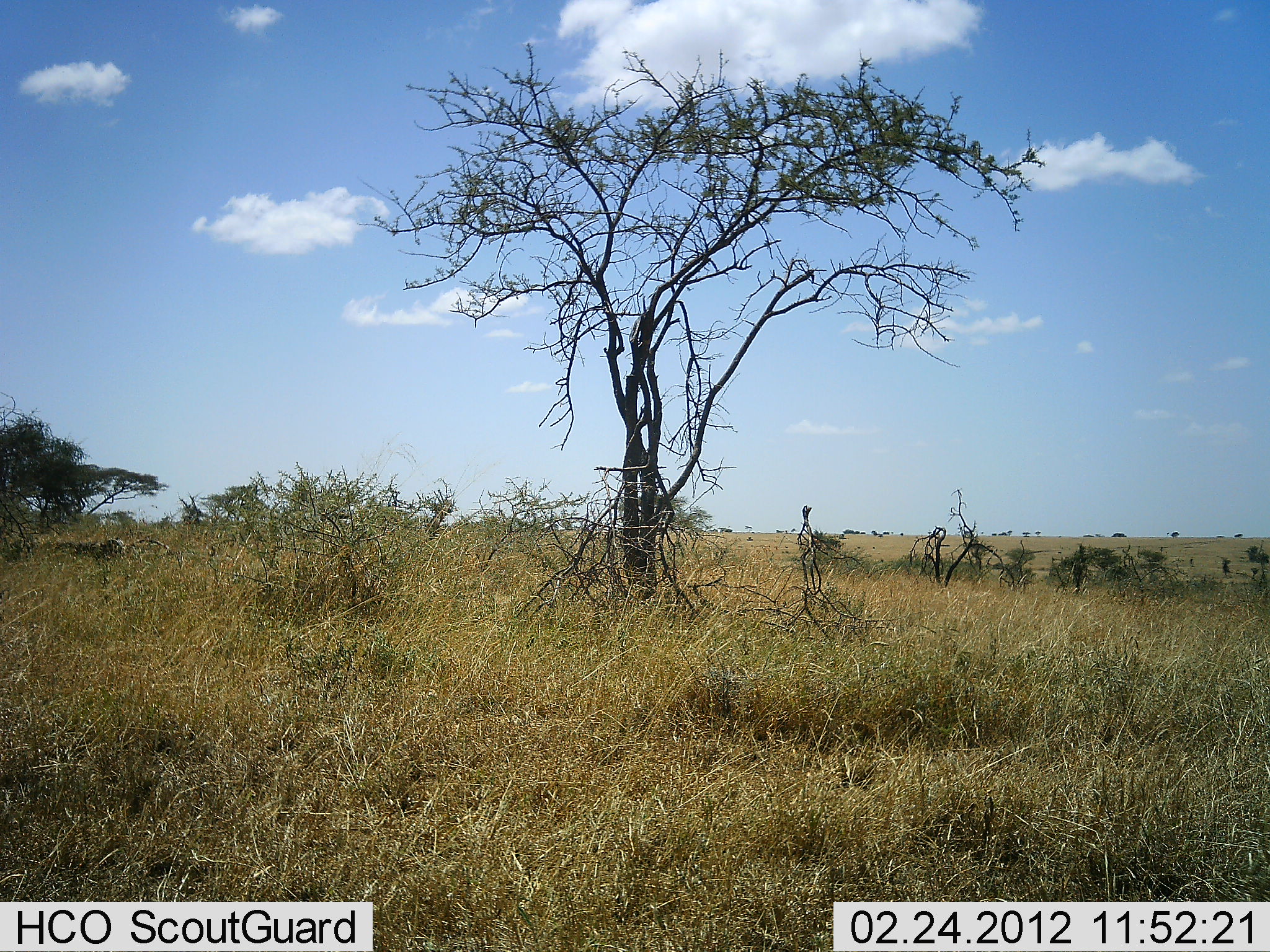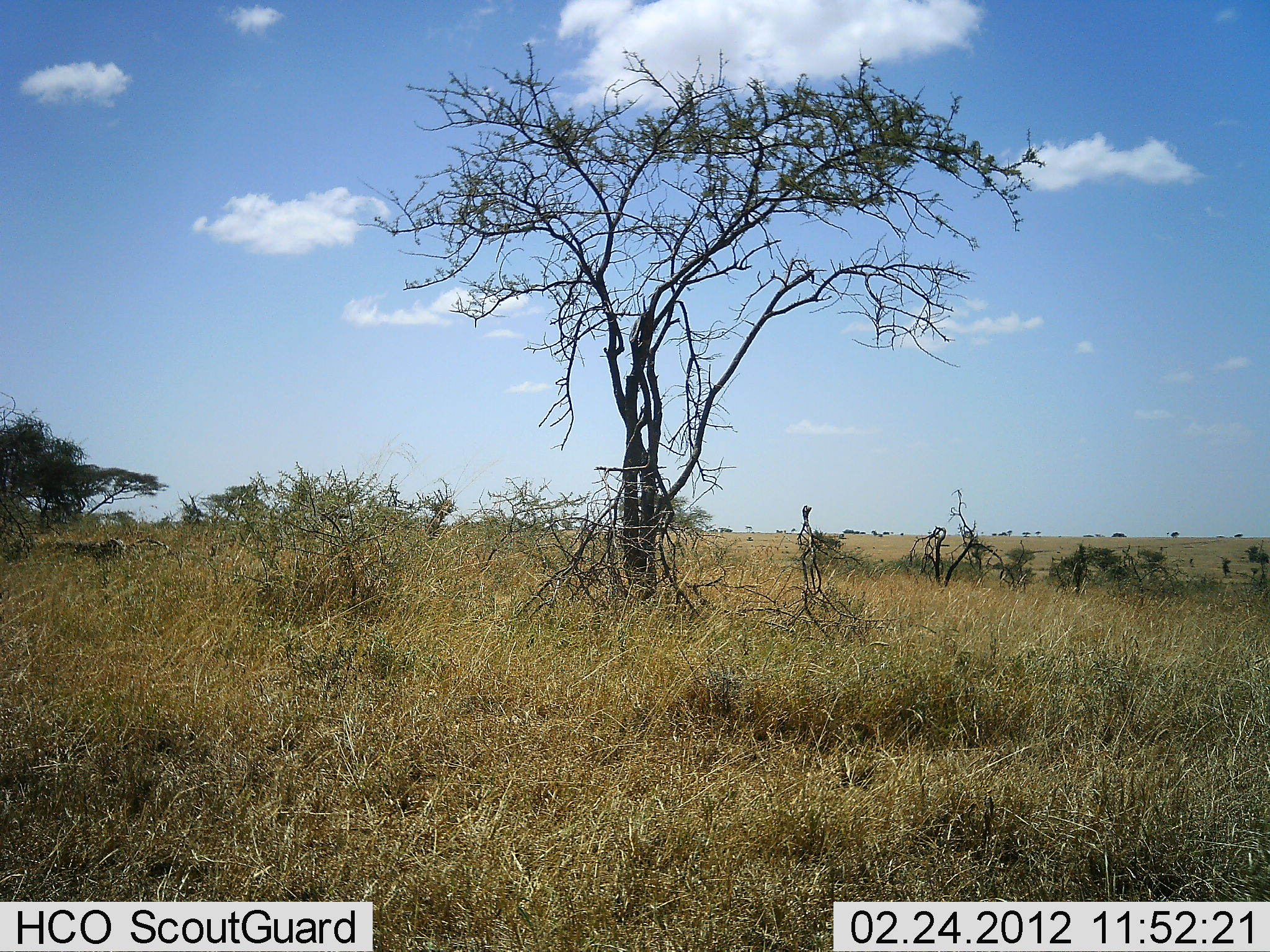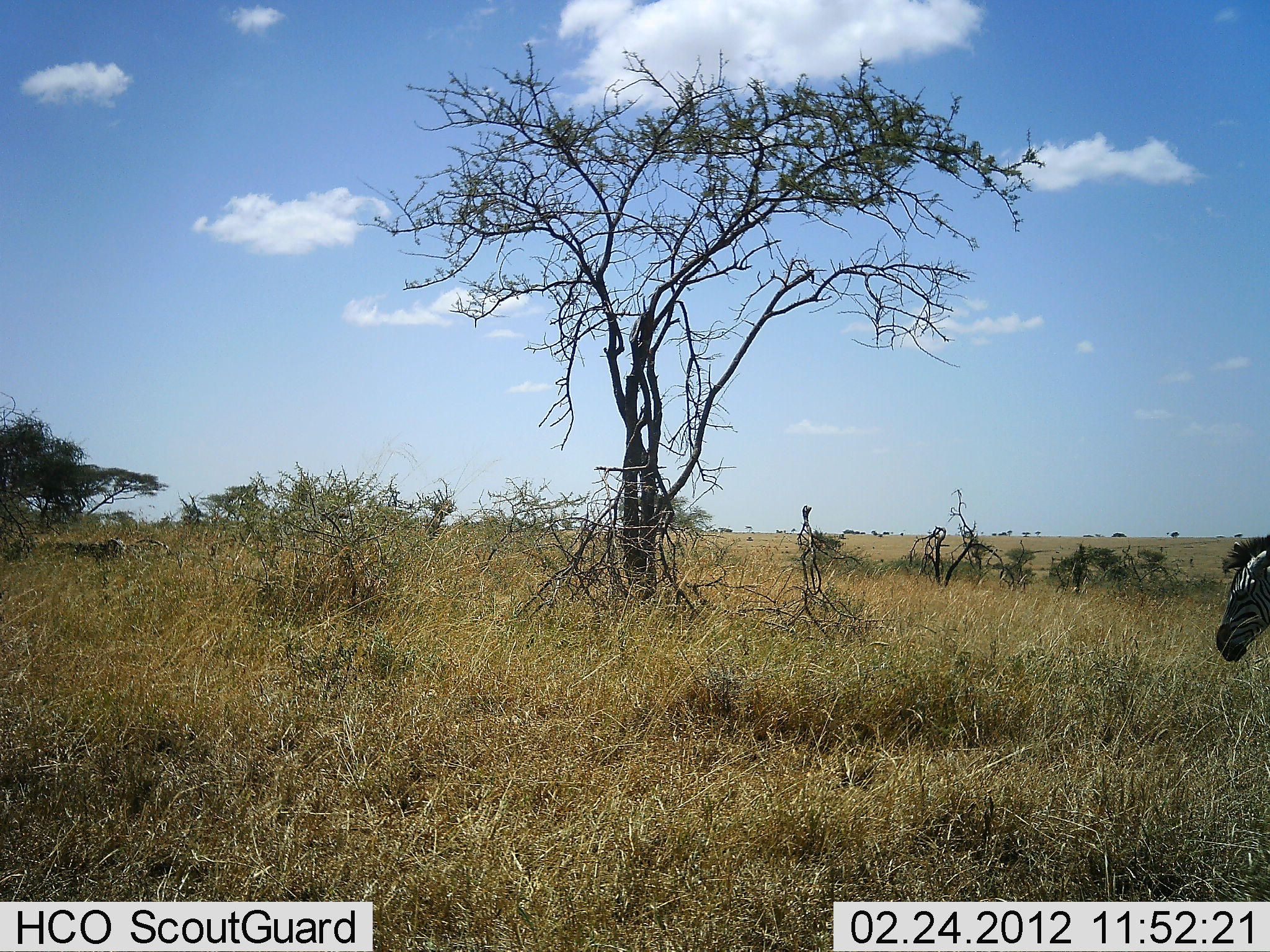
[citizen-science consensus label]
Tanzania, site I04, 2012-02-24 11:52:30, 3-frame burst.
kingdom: Animalia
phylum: Chordata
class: Mammalia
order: Perissodactyla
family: Equidae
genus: Equus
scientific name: Equus quagga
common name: plains zebra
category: zebra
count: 1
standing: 0%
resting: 0%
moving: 89%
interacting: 0%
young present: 0%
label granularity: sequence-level